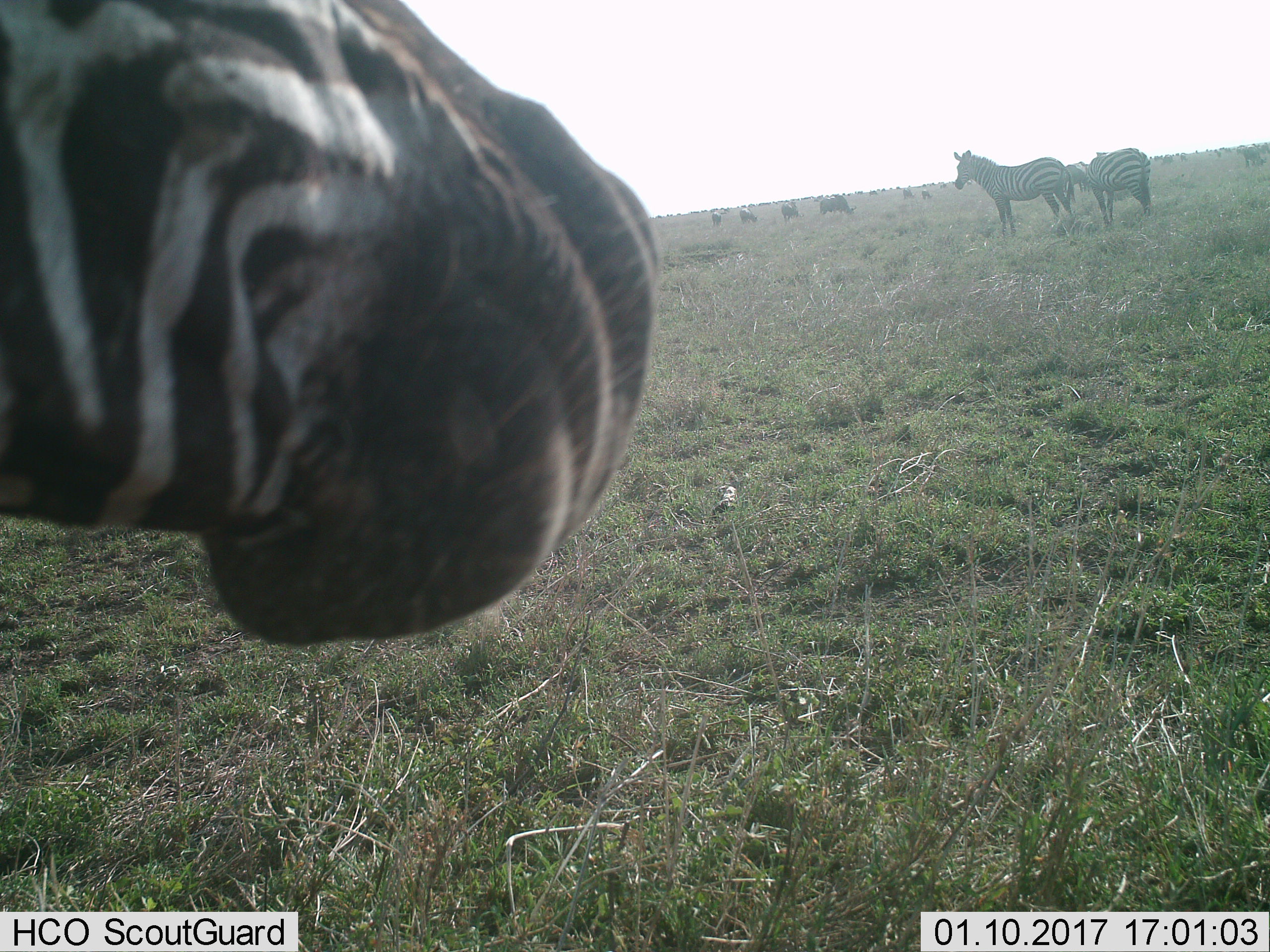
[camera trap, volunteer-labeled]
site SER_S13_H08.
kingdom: Animalia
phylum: Chordata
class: Mammalia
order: Perissodactyla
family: Equidae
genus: Equus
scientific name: Equus quagga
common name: plains zebra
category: zebraplains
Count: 3.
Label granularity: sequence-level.